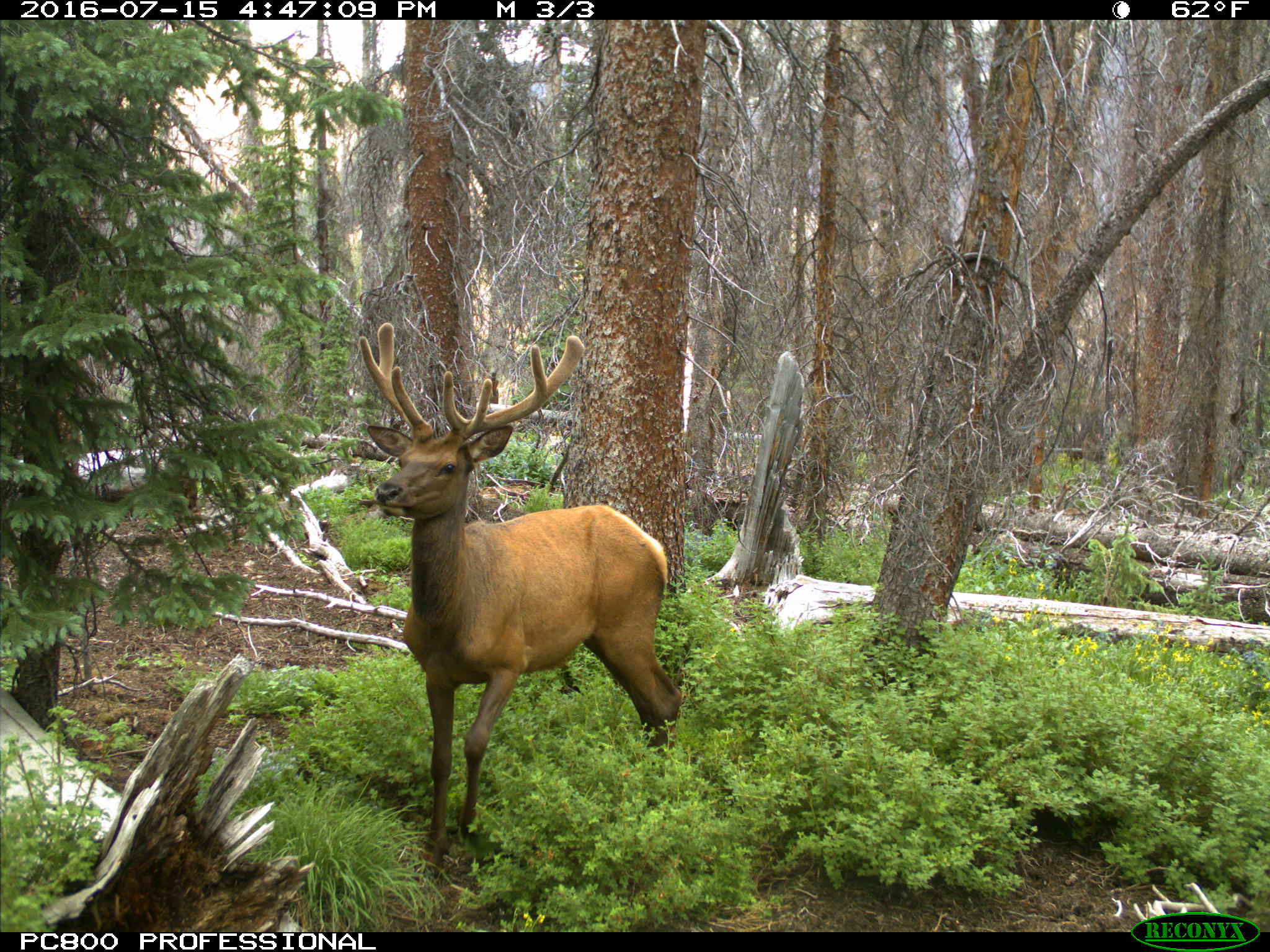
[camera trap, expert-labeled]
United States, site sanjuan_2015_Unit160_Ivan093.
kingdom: Animalia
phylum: Chordata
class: Mammalia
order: Artiodactyla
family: Cervidae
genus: Cervus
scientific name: Cervus elaphus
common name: red deer